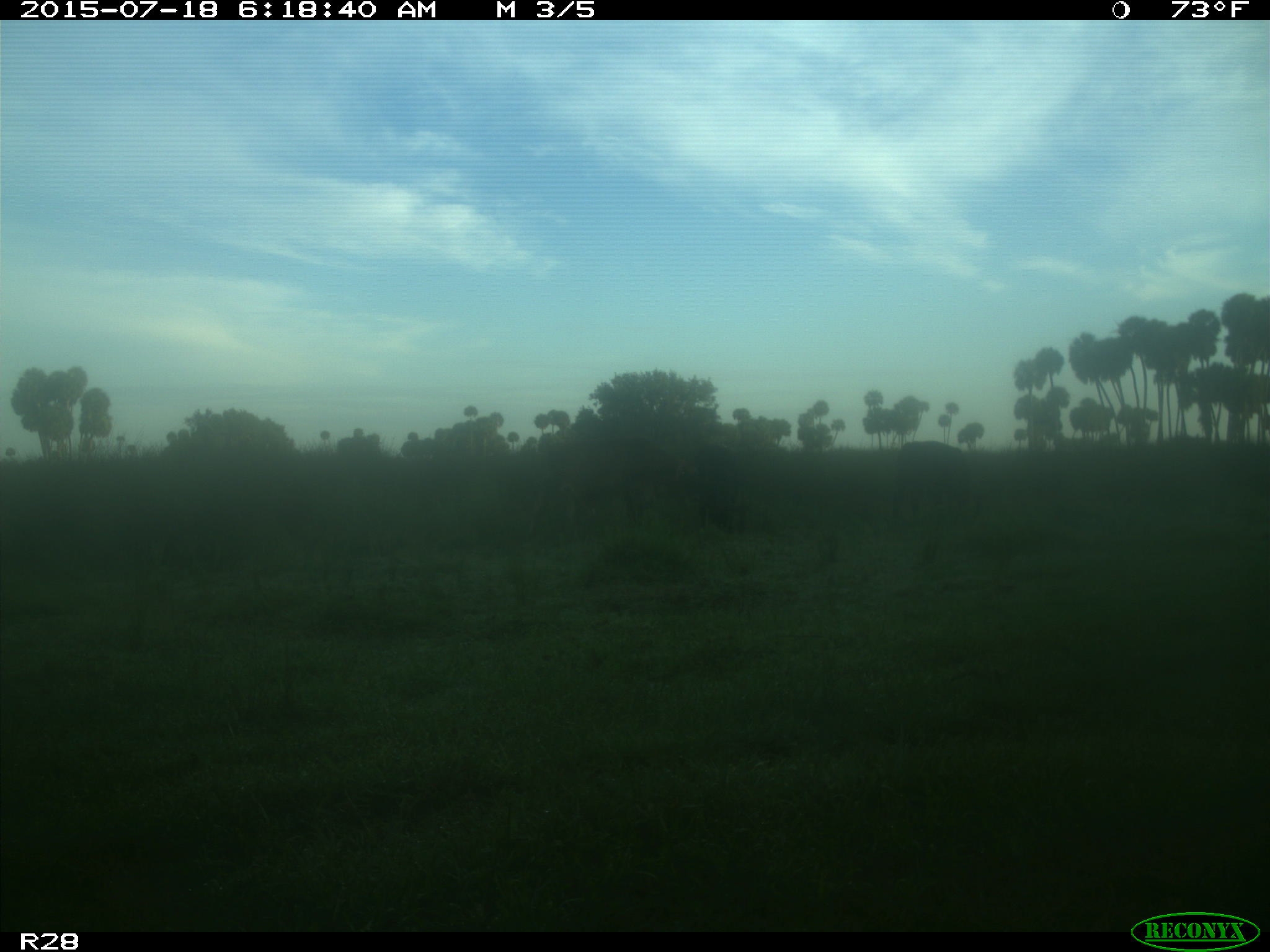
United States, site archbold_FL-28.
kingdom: Animalia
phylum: Chordata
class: Mammalia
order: Artiodactyla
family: Bovidae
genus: Bos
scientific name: Bos taurus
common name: domestic cow